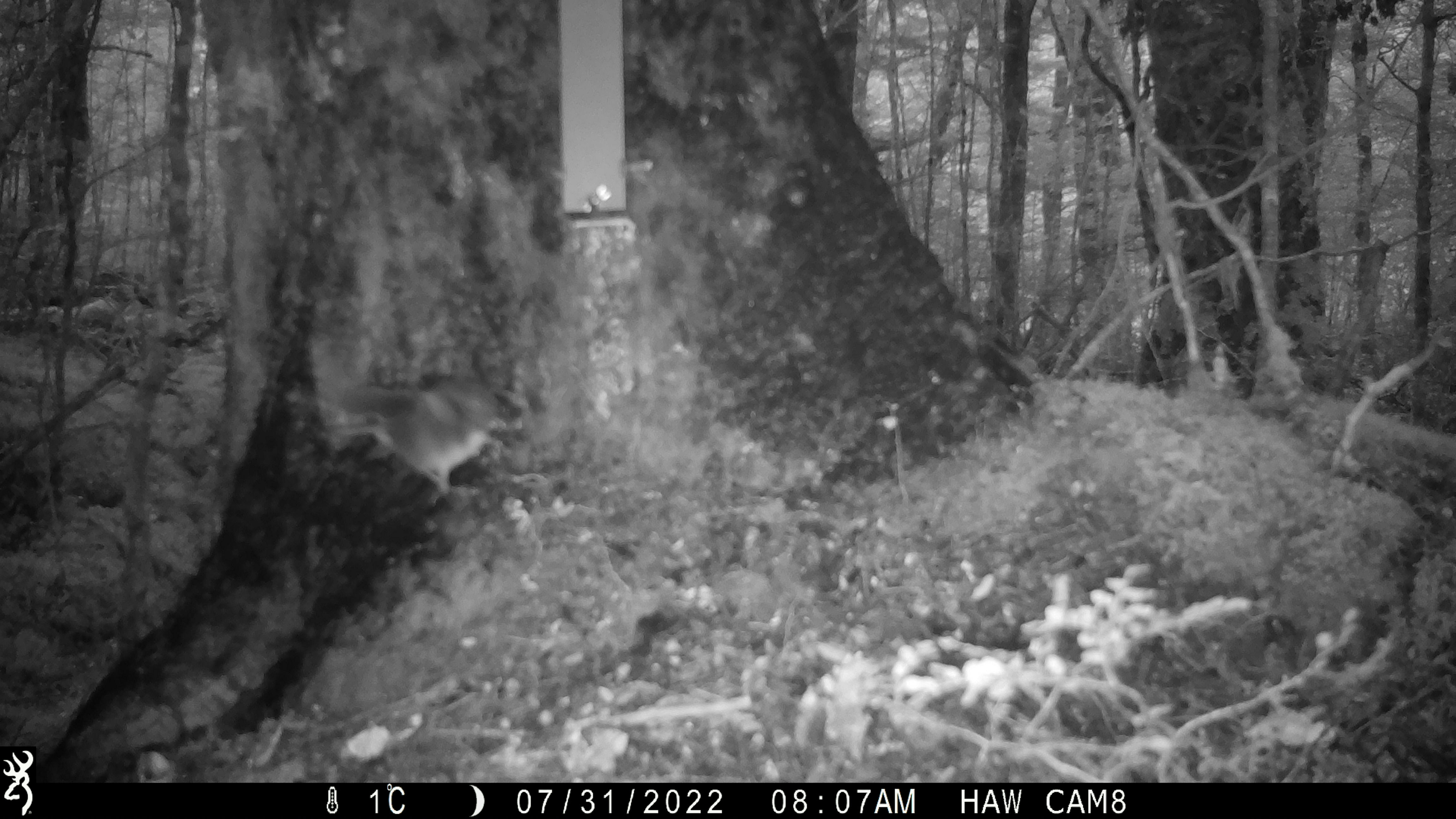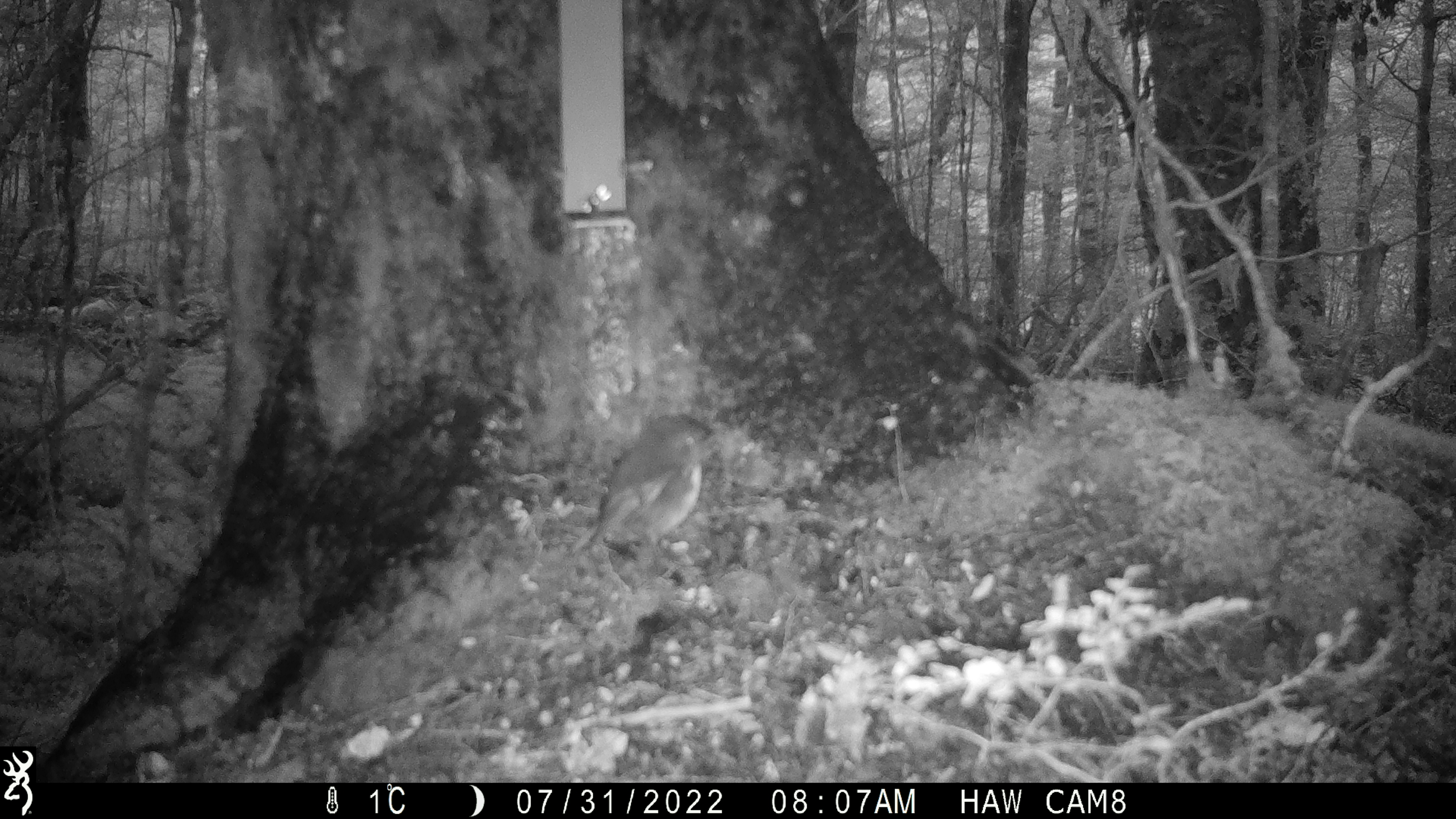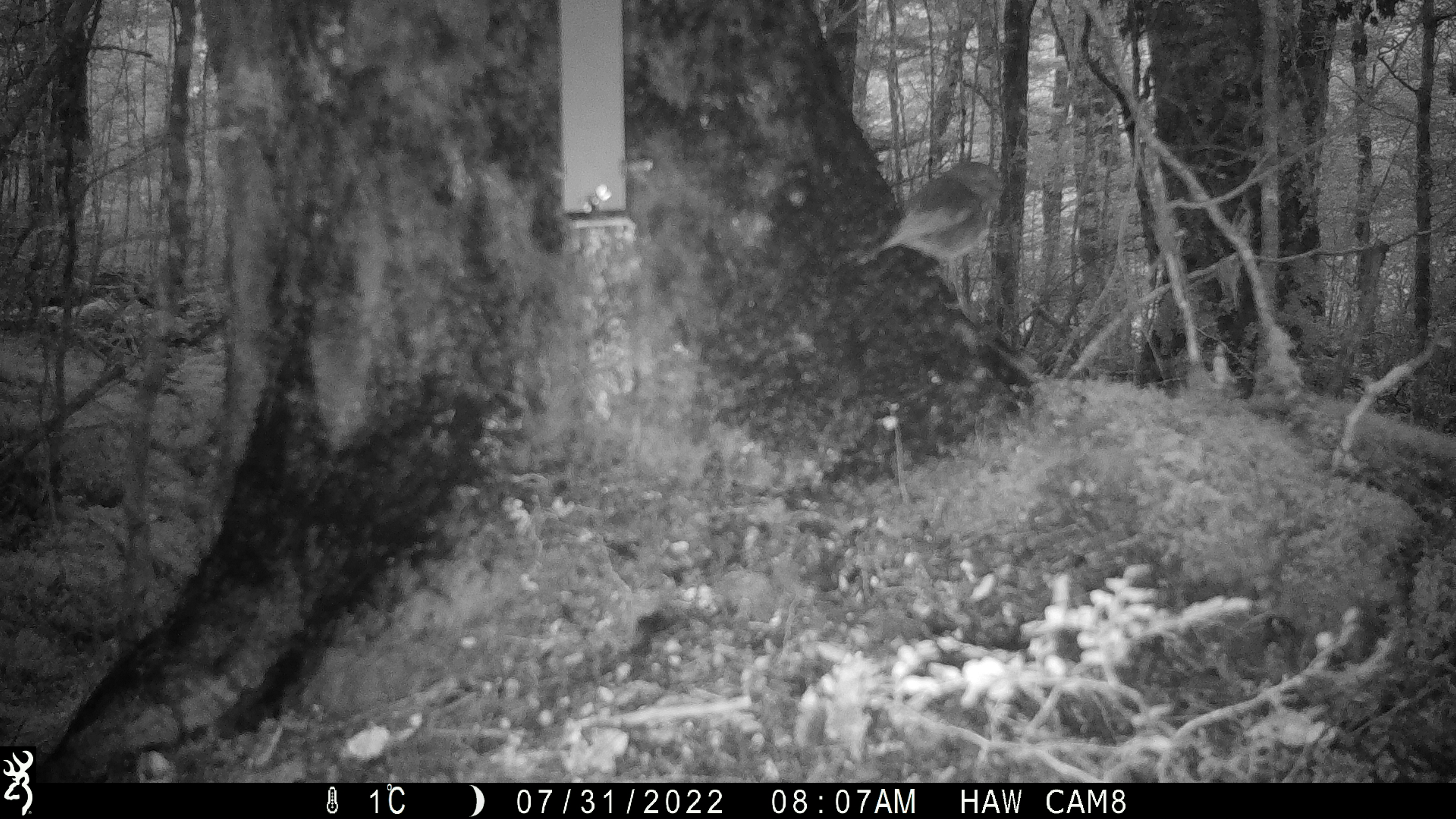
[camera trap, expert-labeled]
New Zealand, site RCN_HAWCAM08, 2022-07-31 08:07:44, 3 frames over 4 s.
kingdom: Animalia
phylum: Chordata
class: Aves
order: Passeriformes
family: Petroicidae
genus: Petroica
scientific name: Petroica australis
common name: new zealand robin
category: robin